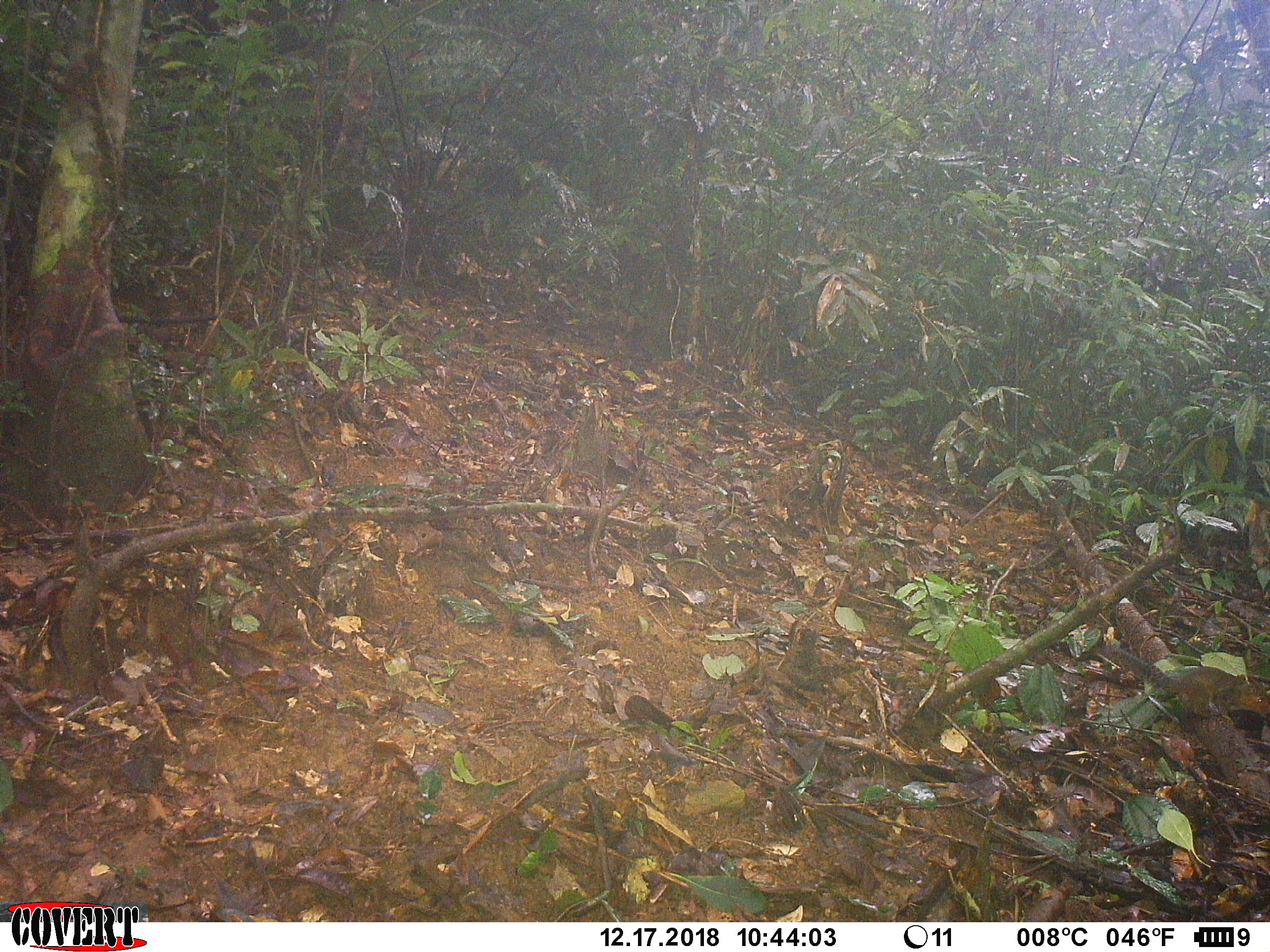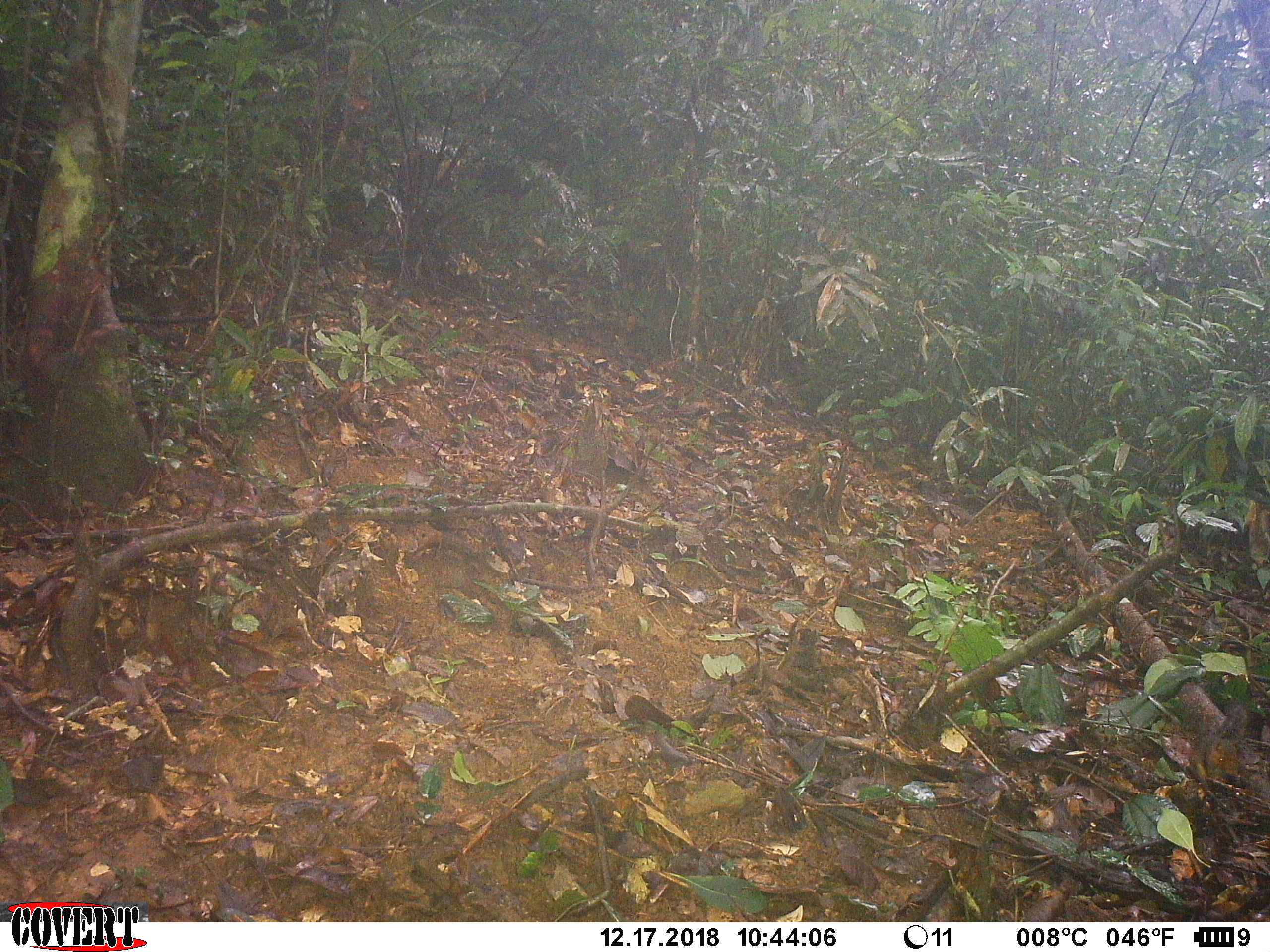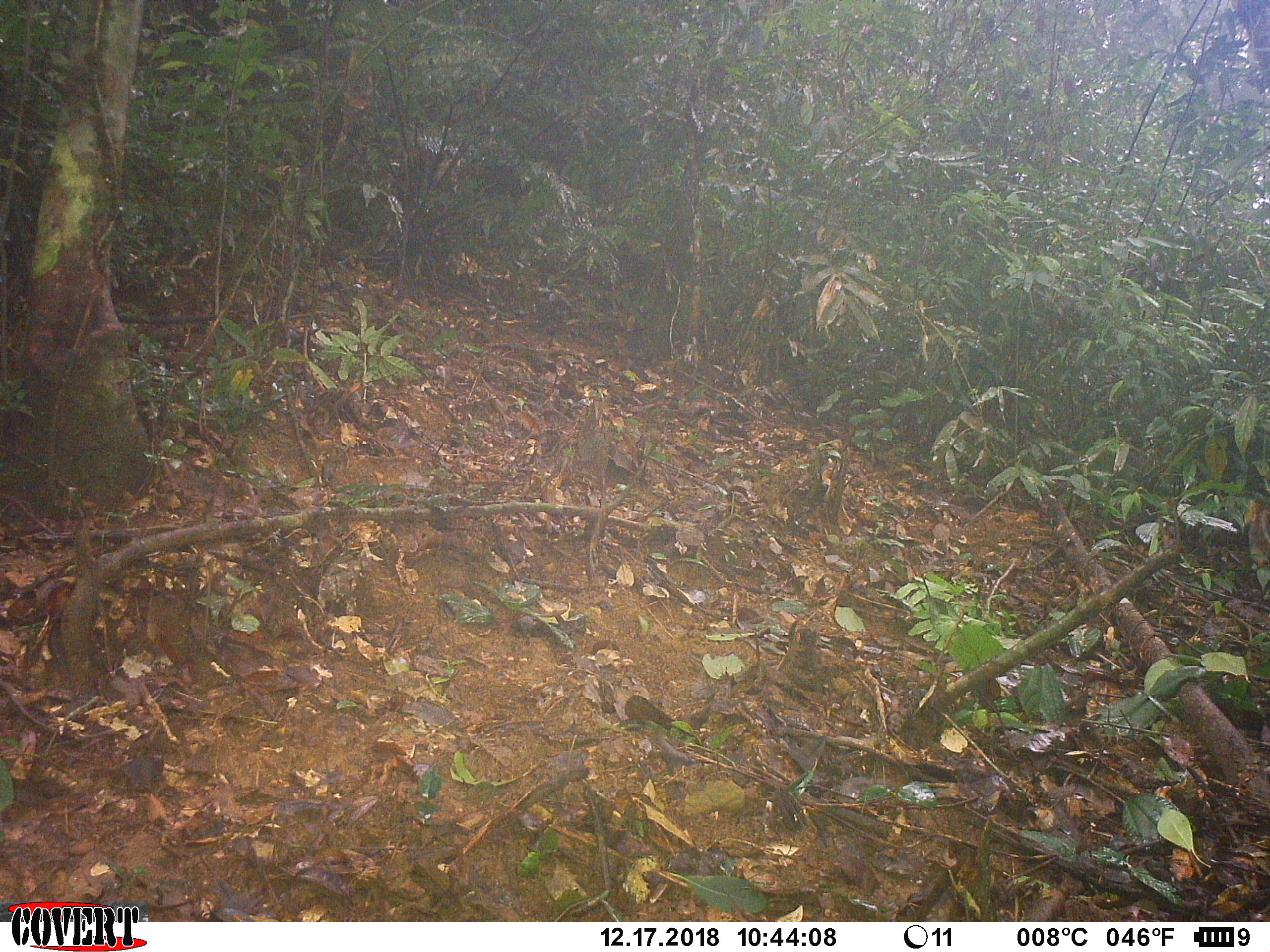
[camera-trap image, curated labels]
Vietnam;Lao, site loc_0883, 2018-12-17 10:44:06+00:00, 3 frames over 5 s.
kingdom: Animalia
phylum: Chordata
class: Mammalia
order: Rodentia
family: Sciuridae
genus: Dremomys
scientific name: Dremomys rufigenis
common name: red-cheeked squirrel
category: red cheeked squirrel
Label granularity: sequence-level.